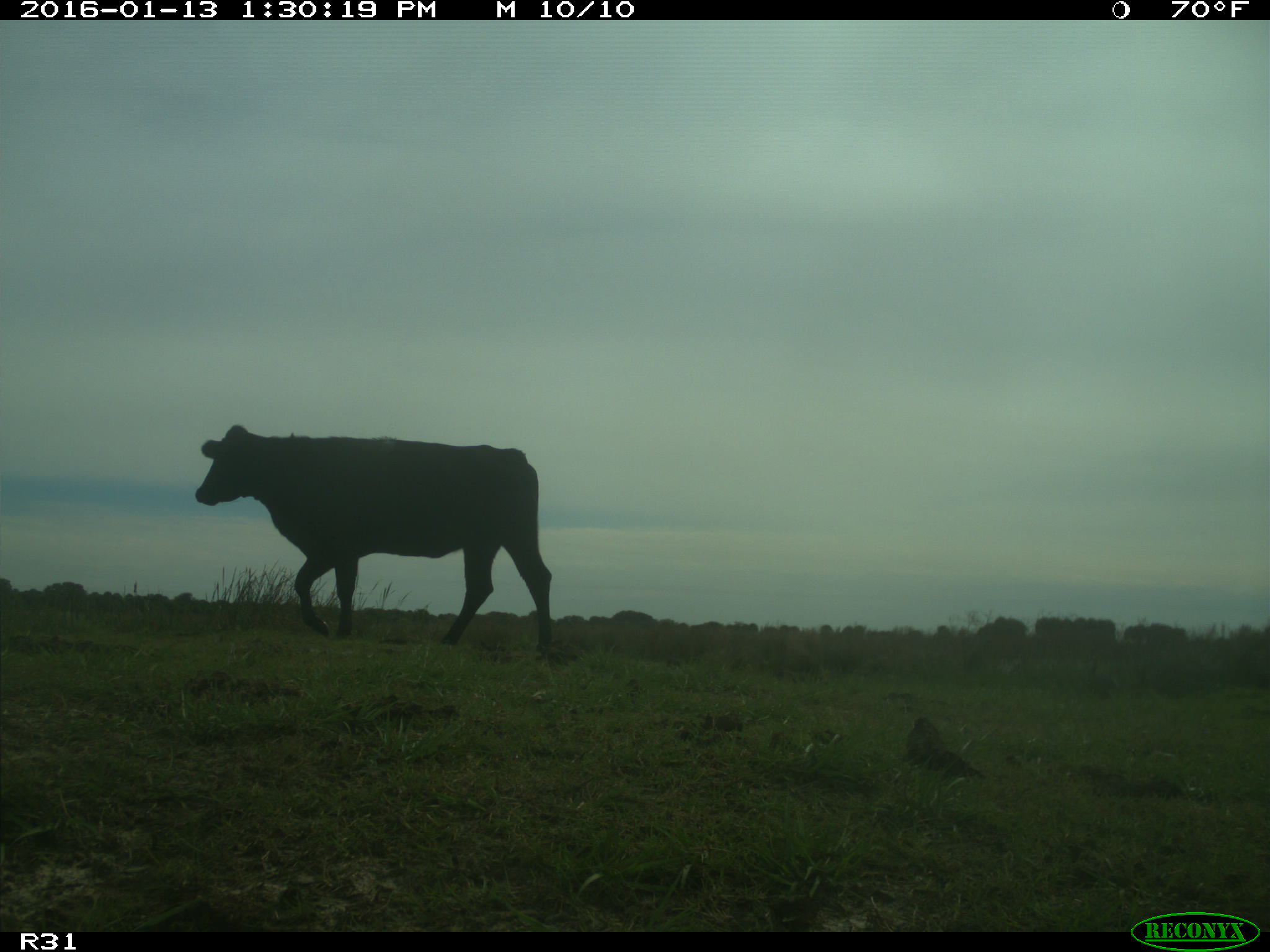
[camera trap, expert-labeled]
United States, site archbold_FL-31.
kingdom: Animalia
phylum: Chordata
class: Mammalia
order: Artiodactyla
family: Bovidae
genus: Bos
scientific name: Bos taurus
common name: domestic cow